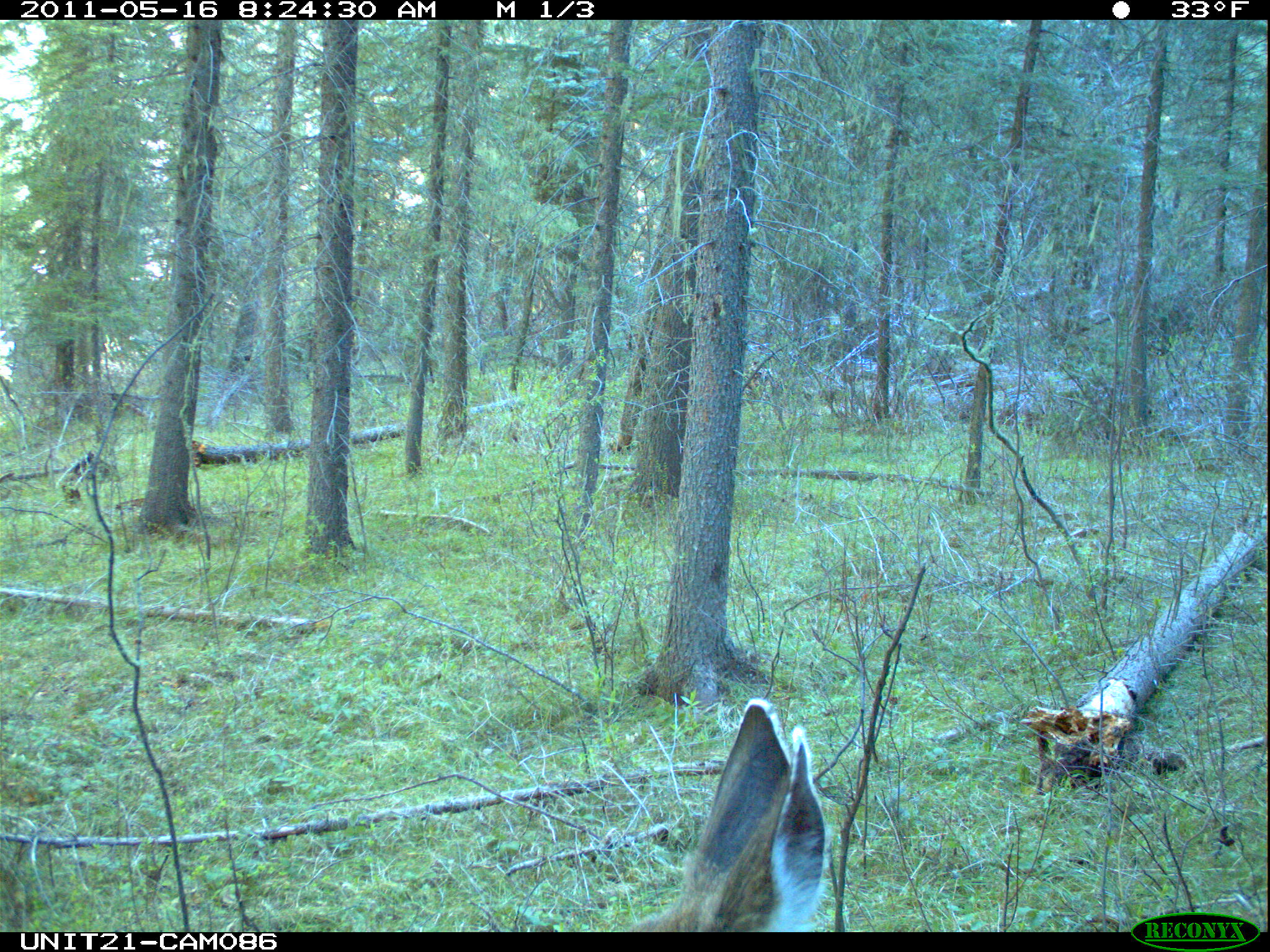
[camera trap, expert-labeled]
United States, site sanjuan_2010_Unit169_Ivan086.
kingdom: Animalia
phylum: Chordata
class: Mammalia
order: Artiodactyla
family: Cervidae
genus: Odocoileus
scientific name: Odocoileus hemionus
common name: mule deer